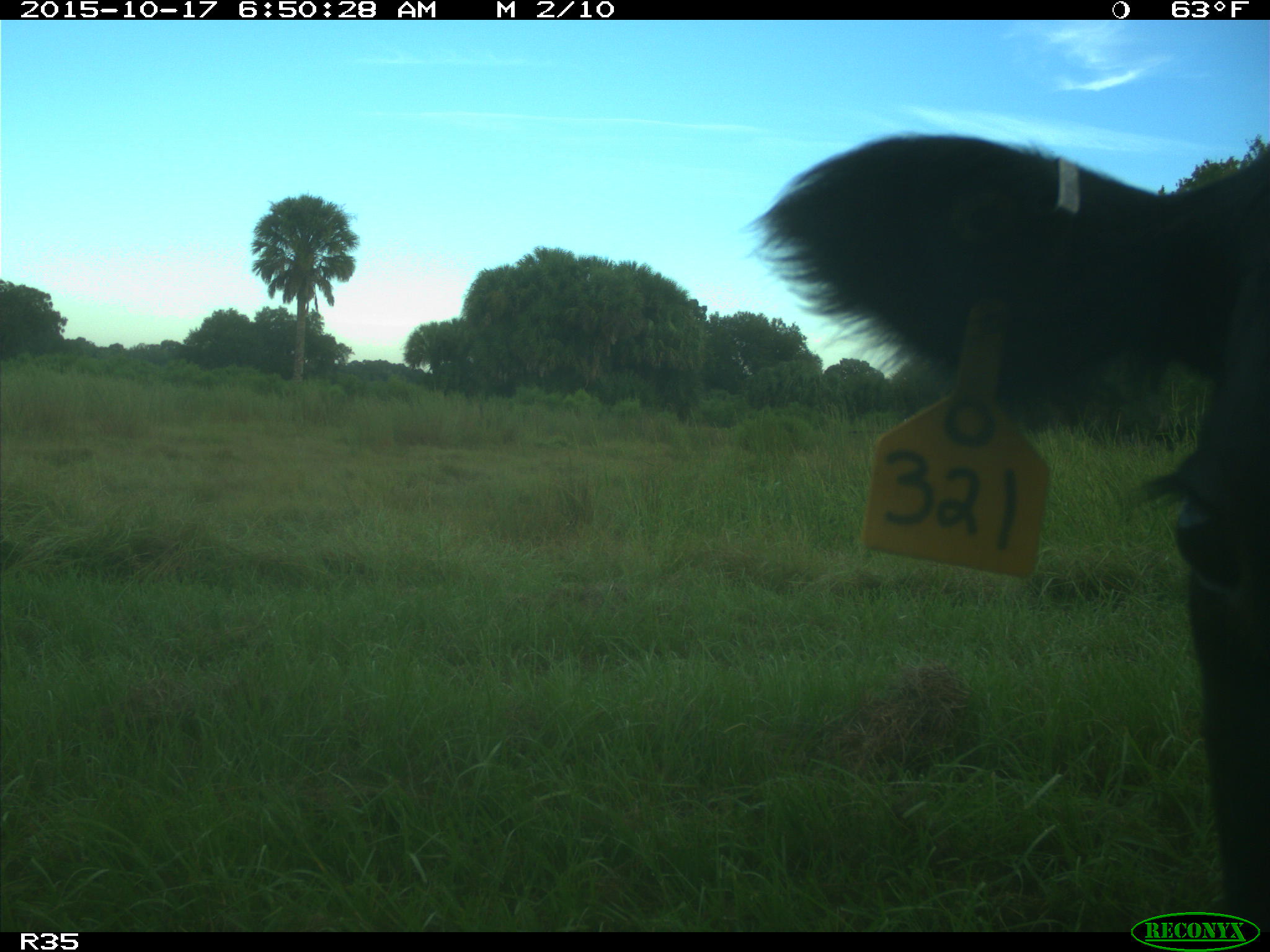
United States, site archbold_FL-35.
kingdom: Animalia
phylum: Chordata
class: Mammalia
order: Artiodactyla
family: Bovidae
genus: Bos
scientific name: Bos taurus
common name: domestic cow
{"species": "Bos taurus (domestic cow)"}